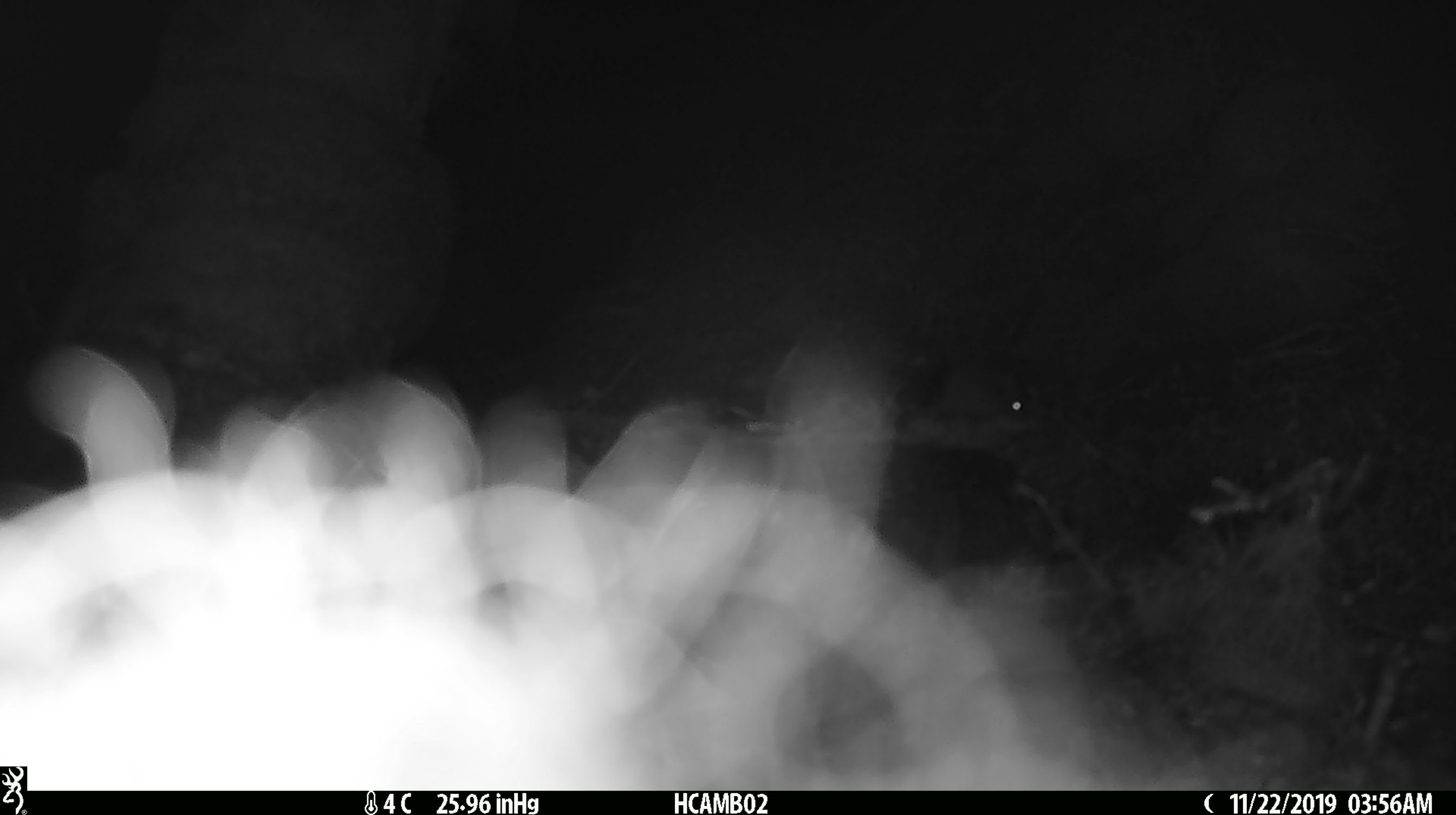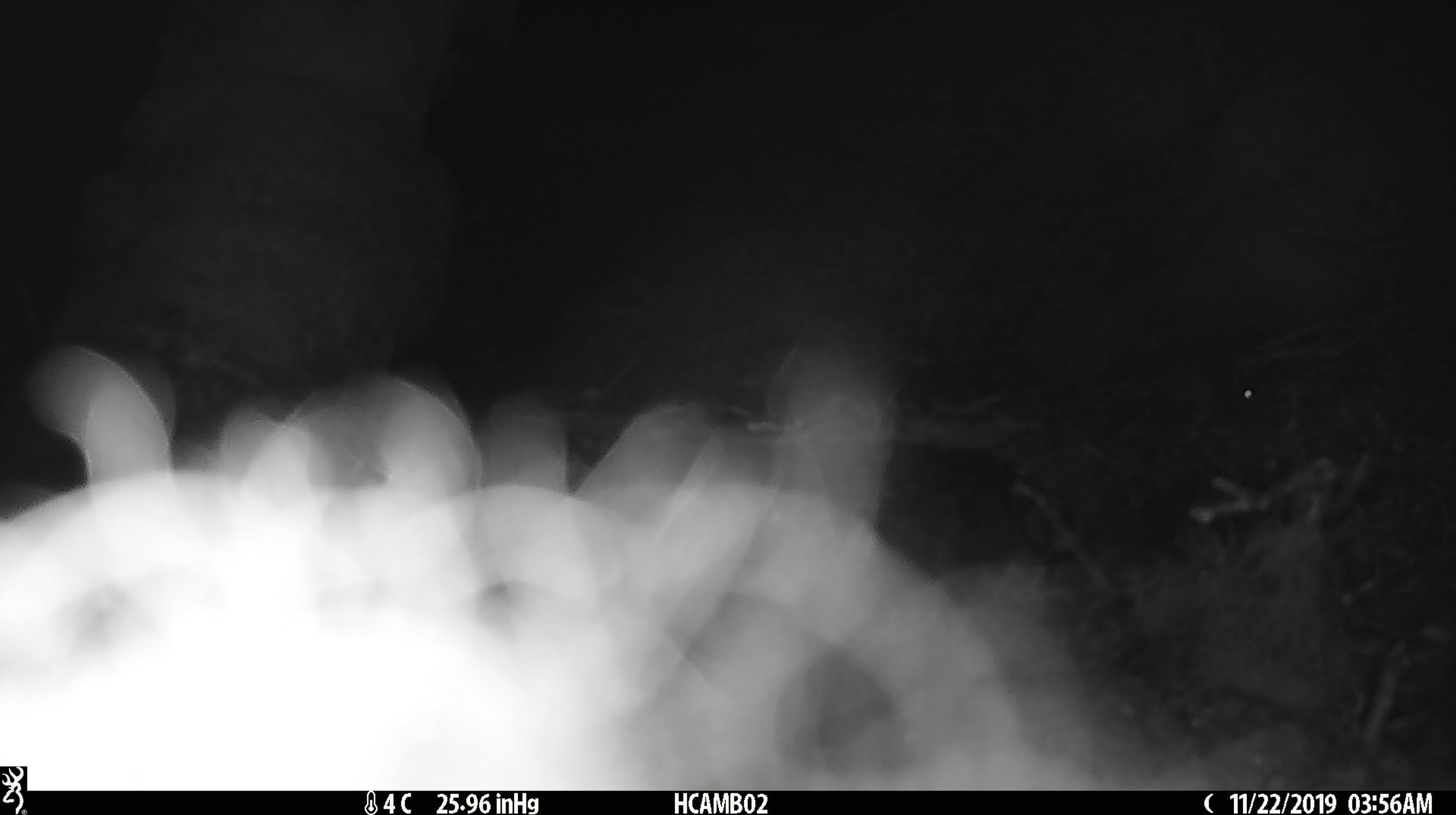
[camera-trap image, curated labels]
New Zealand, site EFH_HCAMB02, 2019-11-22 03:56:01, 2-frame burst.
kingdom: Animalia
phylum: Chordata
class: Mammalia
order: Rodentia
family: Muridae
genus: Mus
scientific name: Mus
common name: mouse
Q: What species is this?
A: Mouse (Mus).